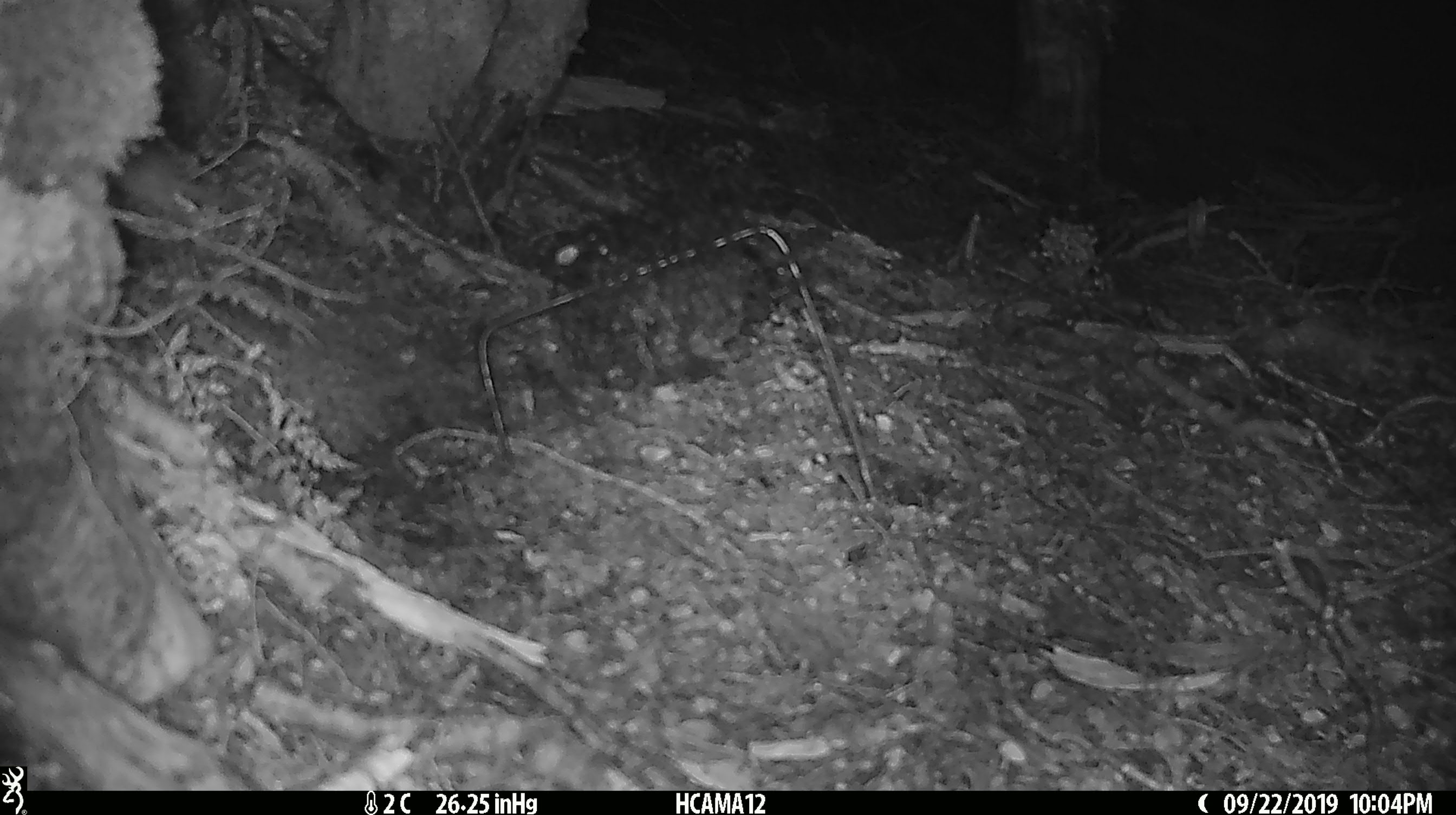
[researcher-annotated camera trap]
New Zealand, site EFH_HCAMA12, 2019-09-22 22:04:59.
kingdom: Animalia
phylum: Chordata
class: Mammalia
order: Rodentia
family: Muridae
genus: Mus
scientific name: Mus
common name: mouse